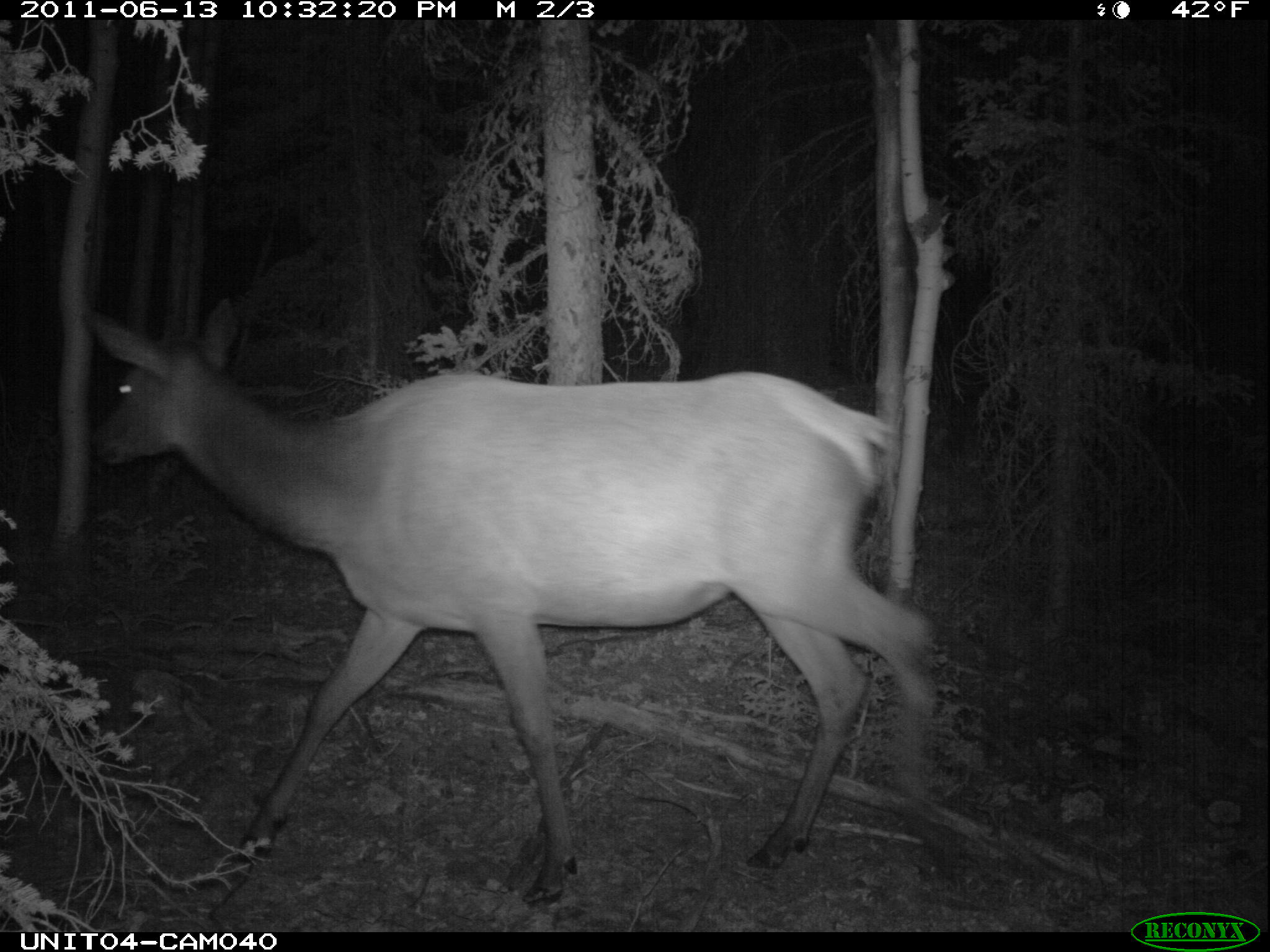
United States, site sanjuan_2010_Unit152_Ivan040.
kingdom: Animalia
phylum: Chordata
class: Mammalia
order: Artiodactyla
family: Cervidae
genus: Cervus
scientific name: Cervus elaphus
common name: red deer